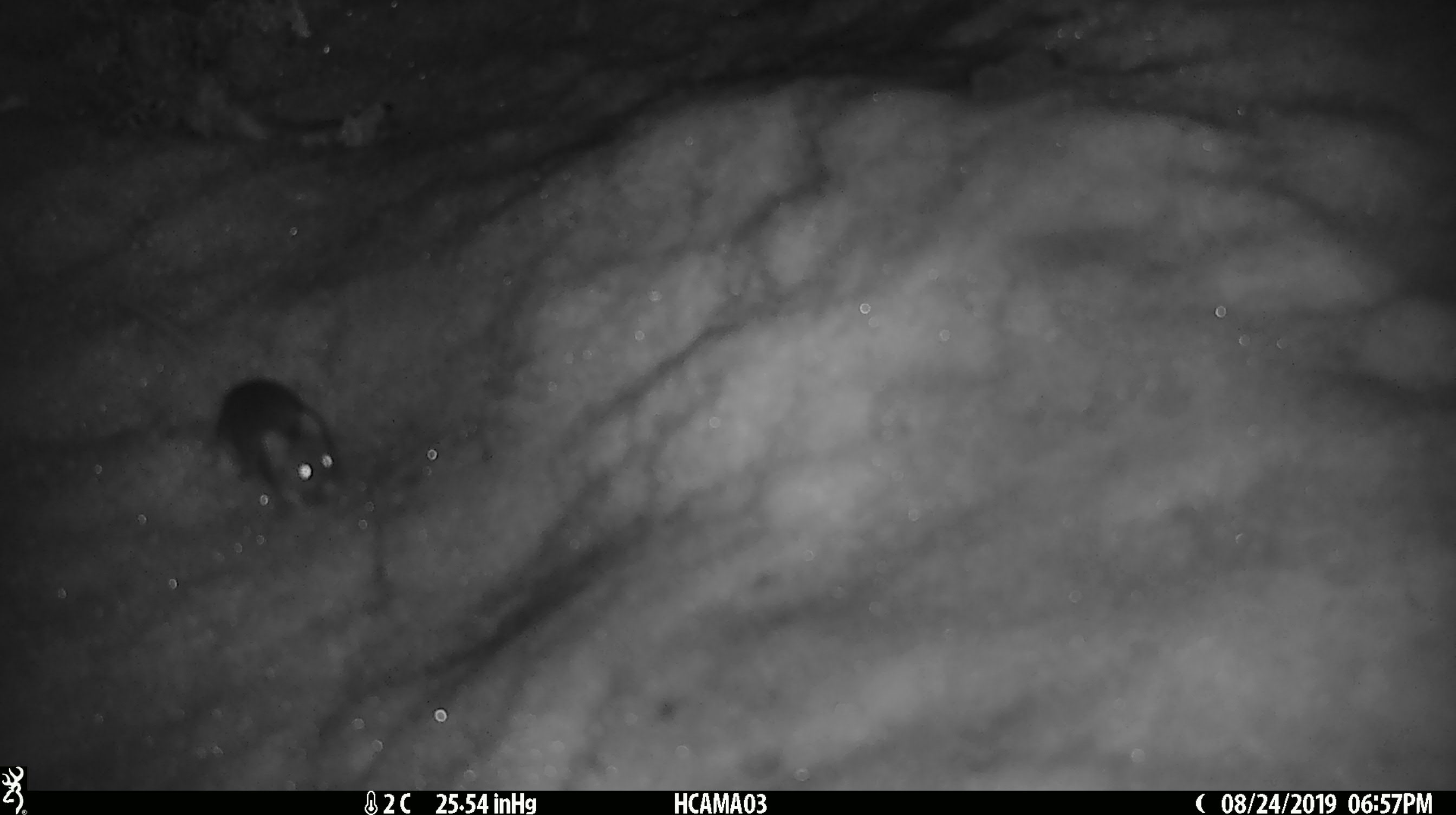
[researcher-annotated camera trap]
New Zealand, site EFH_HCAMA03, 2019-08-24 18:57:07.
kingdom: Animalia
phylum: Chordata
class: Mammalia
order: Rodentia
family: Muridae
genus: Mus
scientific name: Mus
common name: mouse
Mouse (Mus).